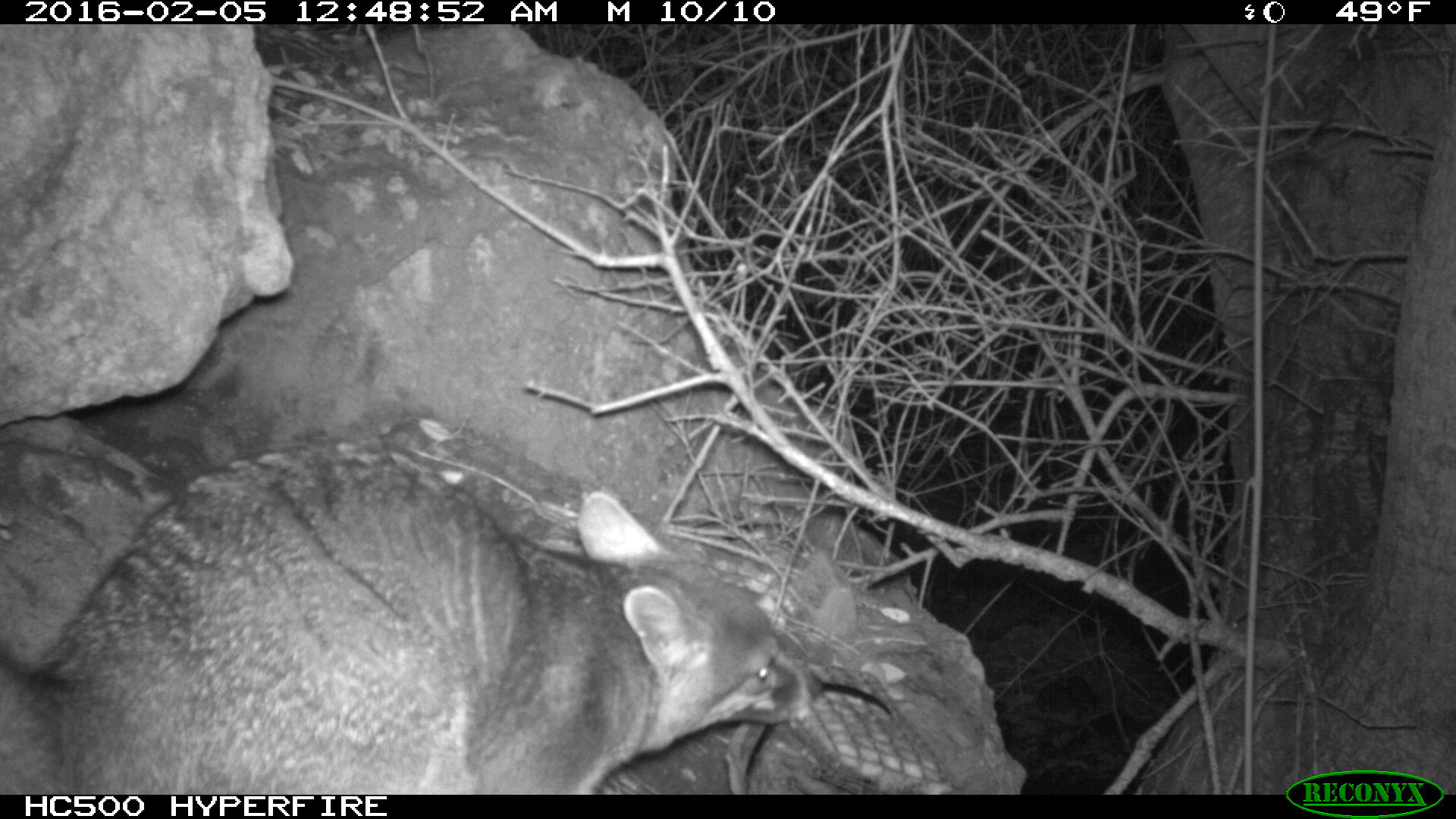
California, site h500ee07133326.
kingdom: Animalia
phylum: Chordata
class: Mammalia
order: Carnivora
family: Canidae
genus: Urocyon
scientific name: Urocyon littoralis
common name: island fox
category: fox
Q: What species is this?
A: Fox (island fox) (Urocyon littoralis).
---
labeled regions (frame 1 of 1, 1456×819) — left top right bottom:
fox: 0 440 824 794